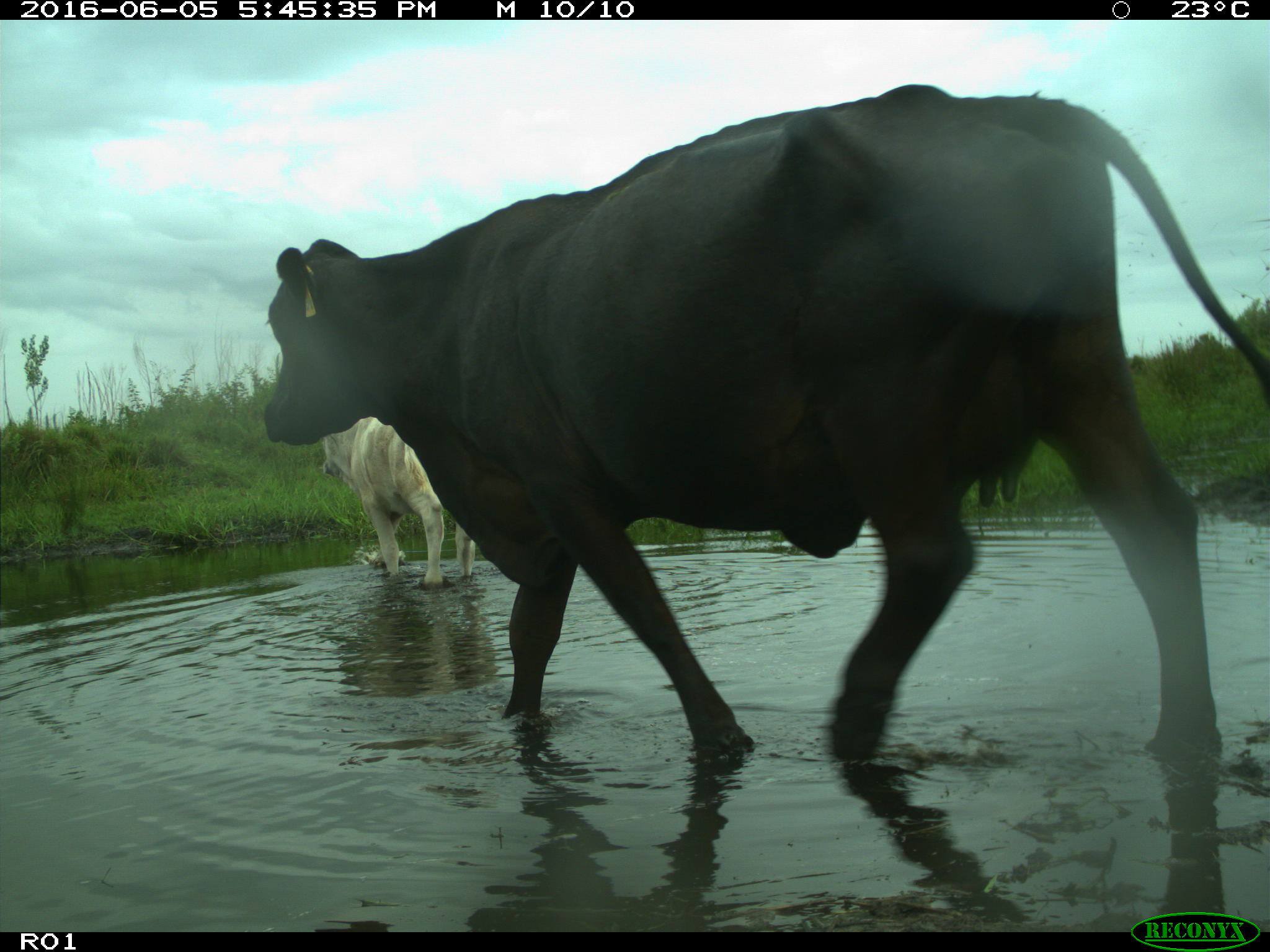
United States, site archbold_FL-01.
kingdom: Animalia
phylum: Chordata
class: Mammalia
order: Artiodactyla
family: Bovidae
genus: Bos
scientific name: Bos taurus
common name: domestic cow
Bos taurus (domestic cow).